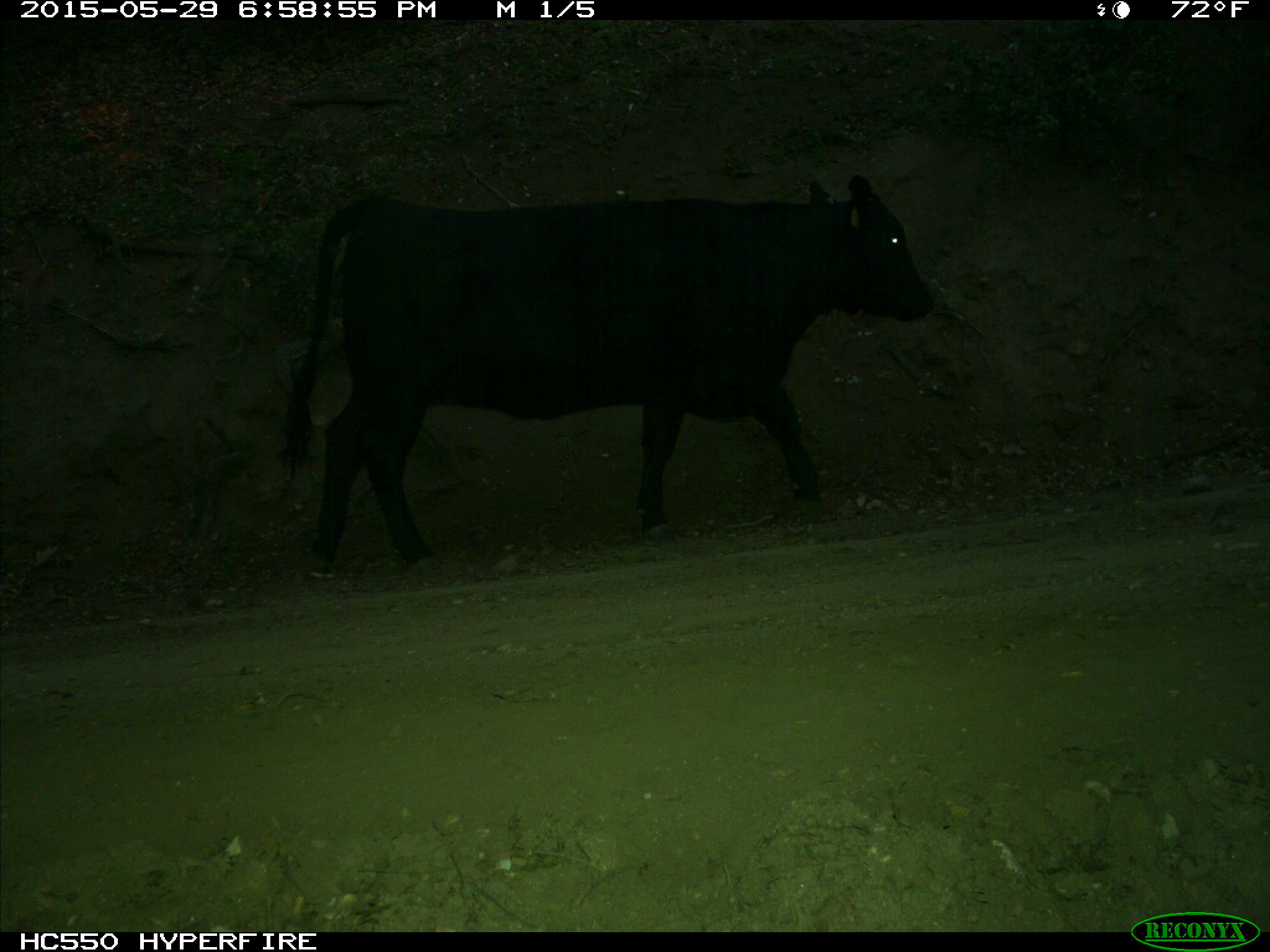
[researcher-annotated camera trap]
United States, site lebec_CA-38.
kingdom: Animalia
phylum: Chordata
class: Mammalia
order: Artiodactyla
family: Bovidae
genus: Bos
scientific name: Bos taurus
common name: domestic cow